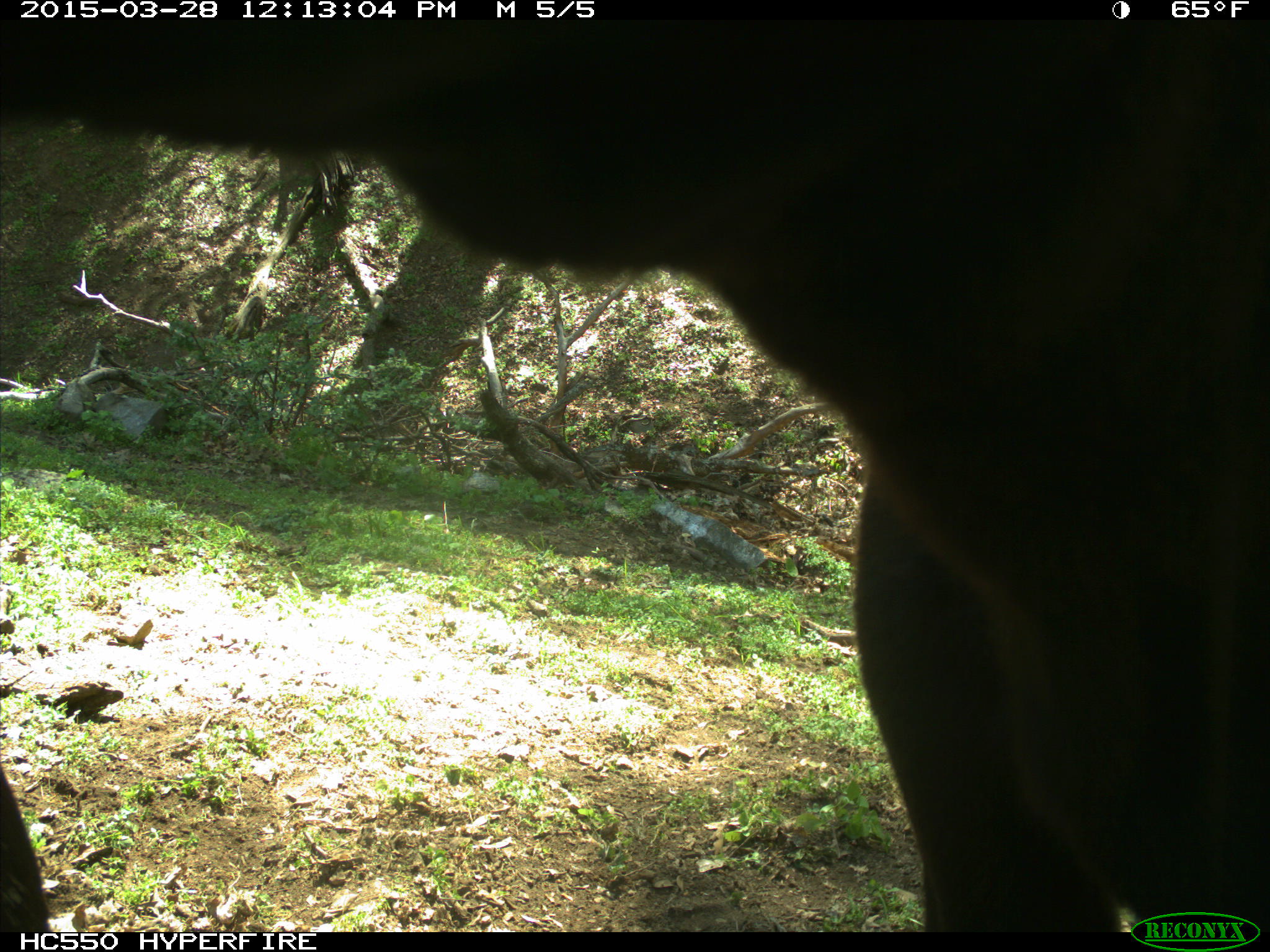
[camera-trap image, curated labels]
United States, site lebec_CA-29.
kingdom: Animalia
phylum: Chordata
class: Mammalia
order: Artiodactyla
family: Bovidae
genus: Bos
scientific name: Bos taurus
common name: domestic cow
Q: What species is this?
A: Bos taurus (domestic cow).